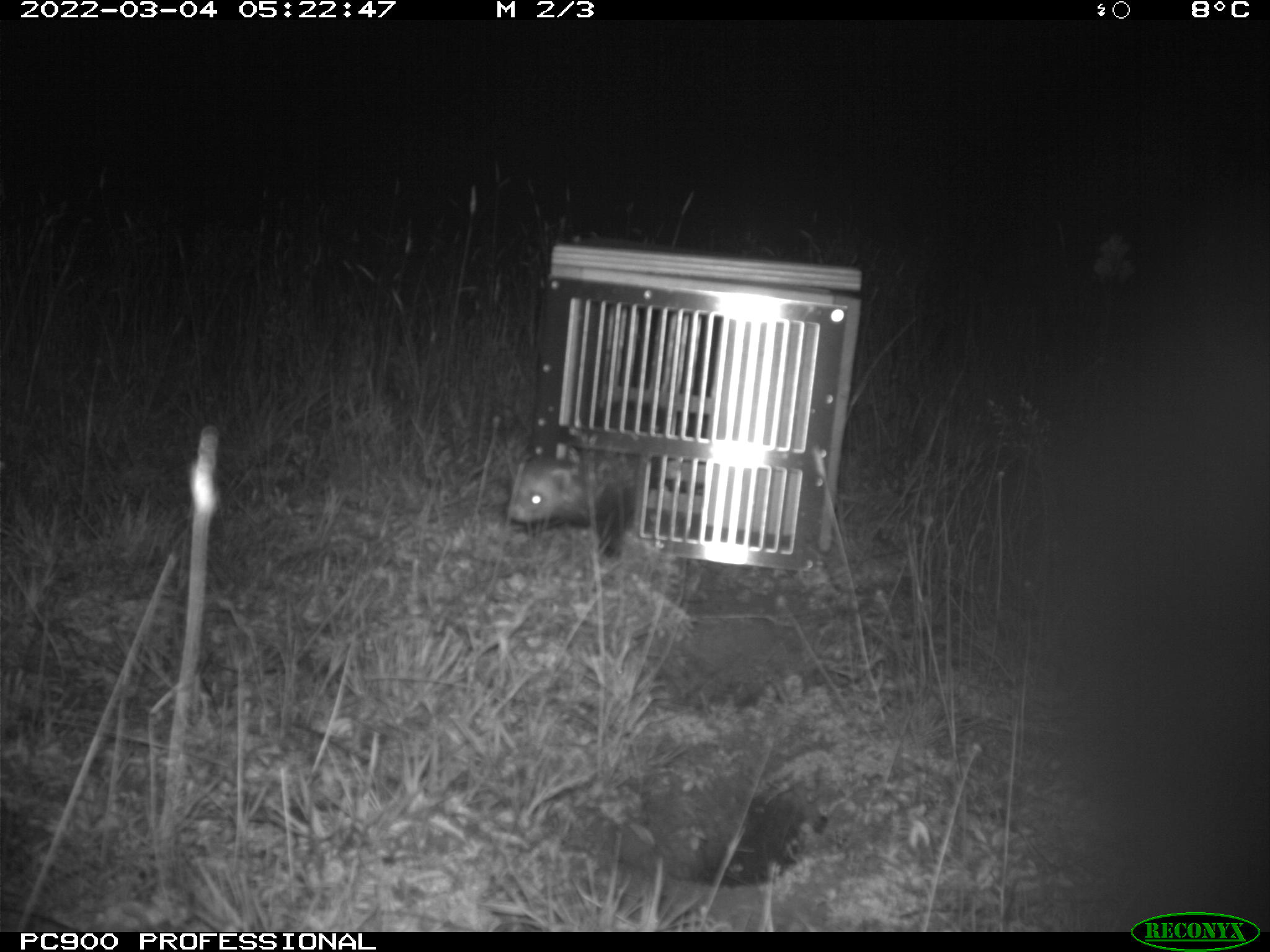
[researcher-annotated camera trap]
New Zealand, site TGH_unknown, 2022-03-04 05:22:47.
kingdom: Animalia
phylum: Chordata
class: Mammalia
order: Carnivora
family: Mustelidae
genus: Mustela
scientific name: Mustela furo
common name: ferret